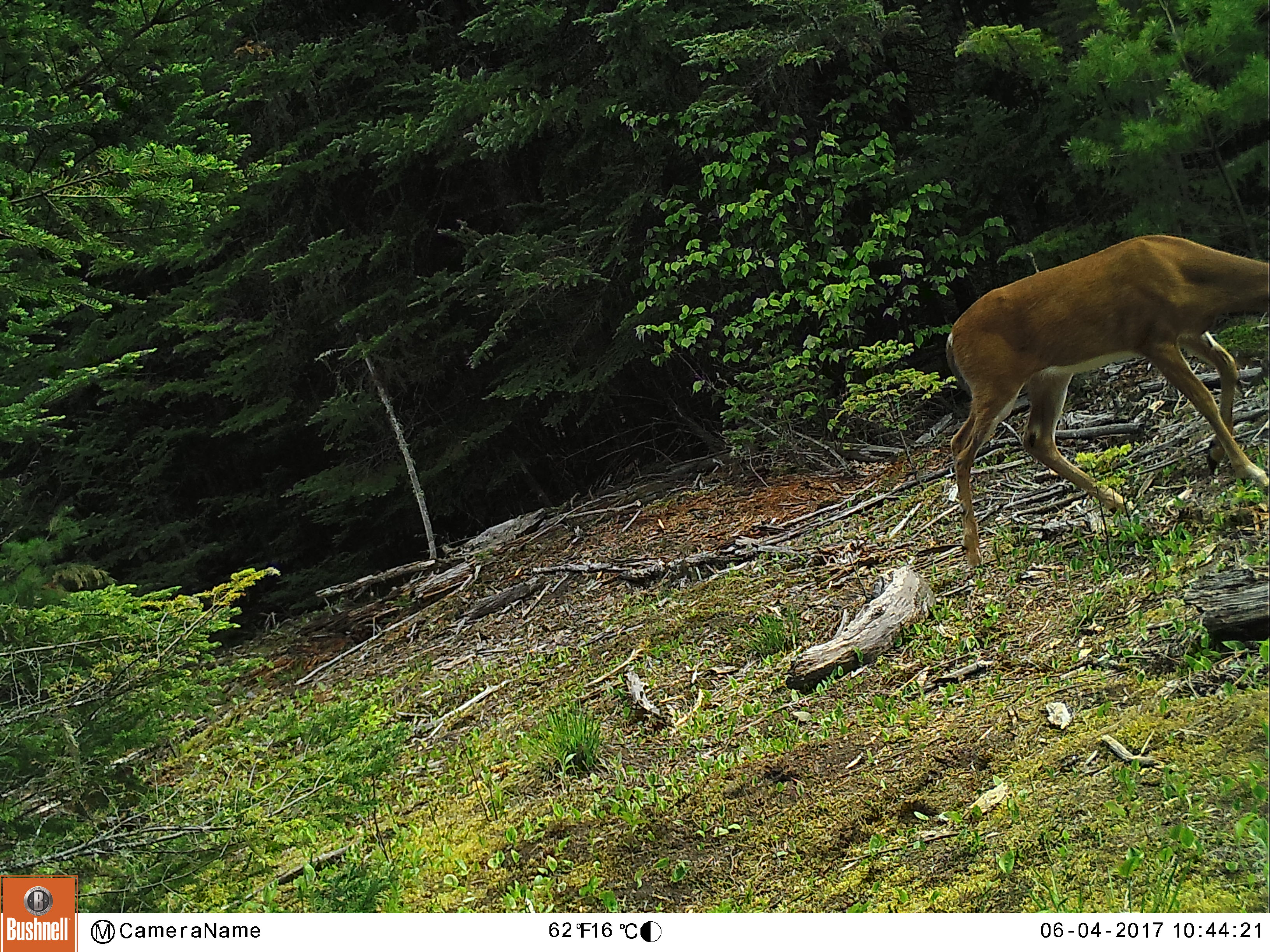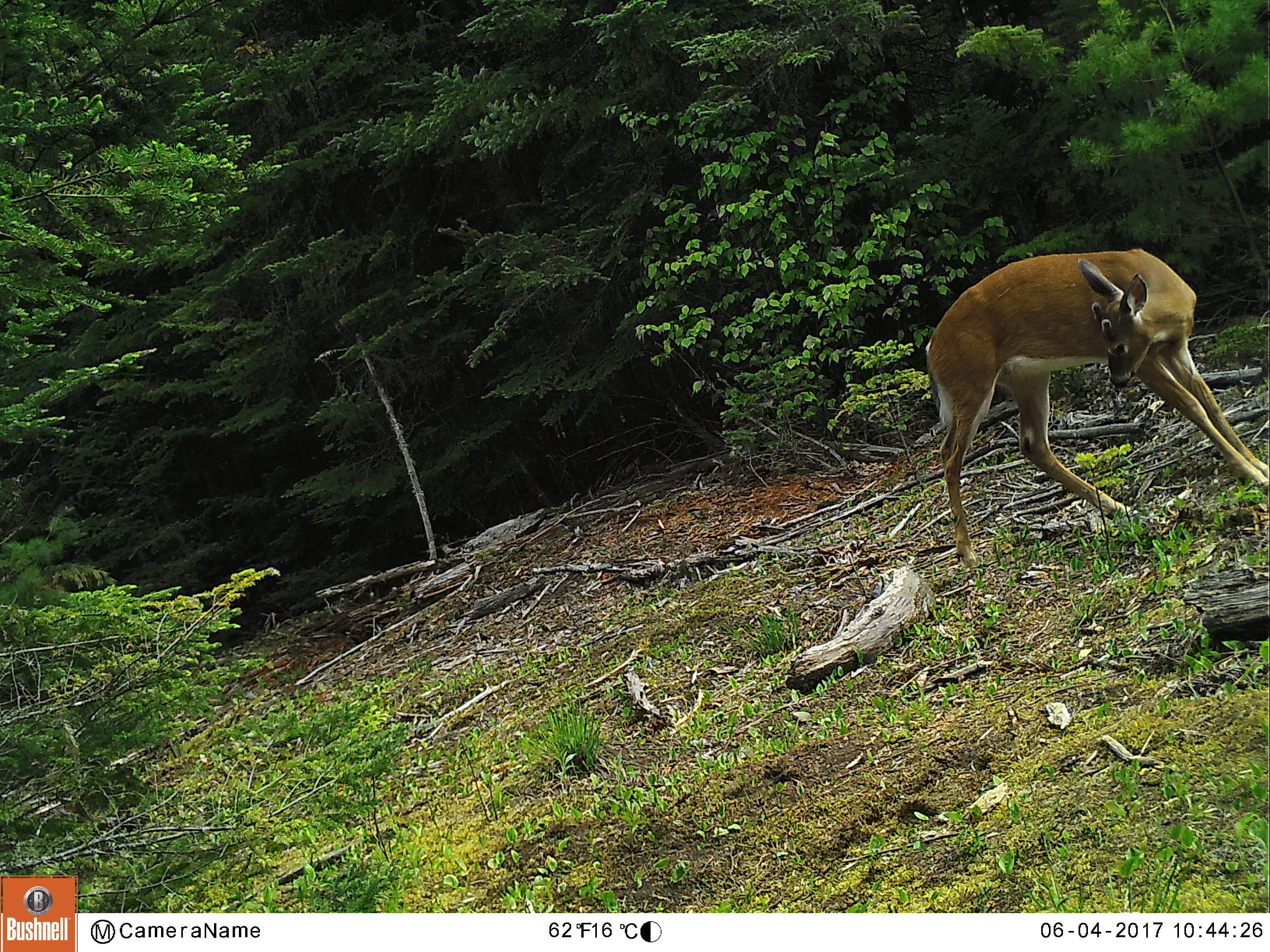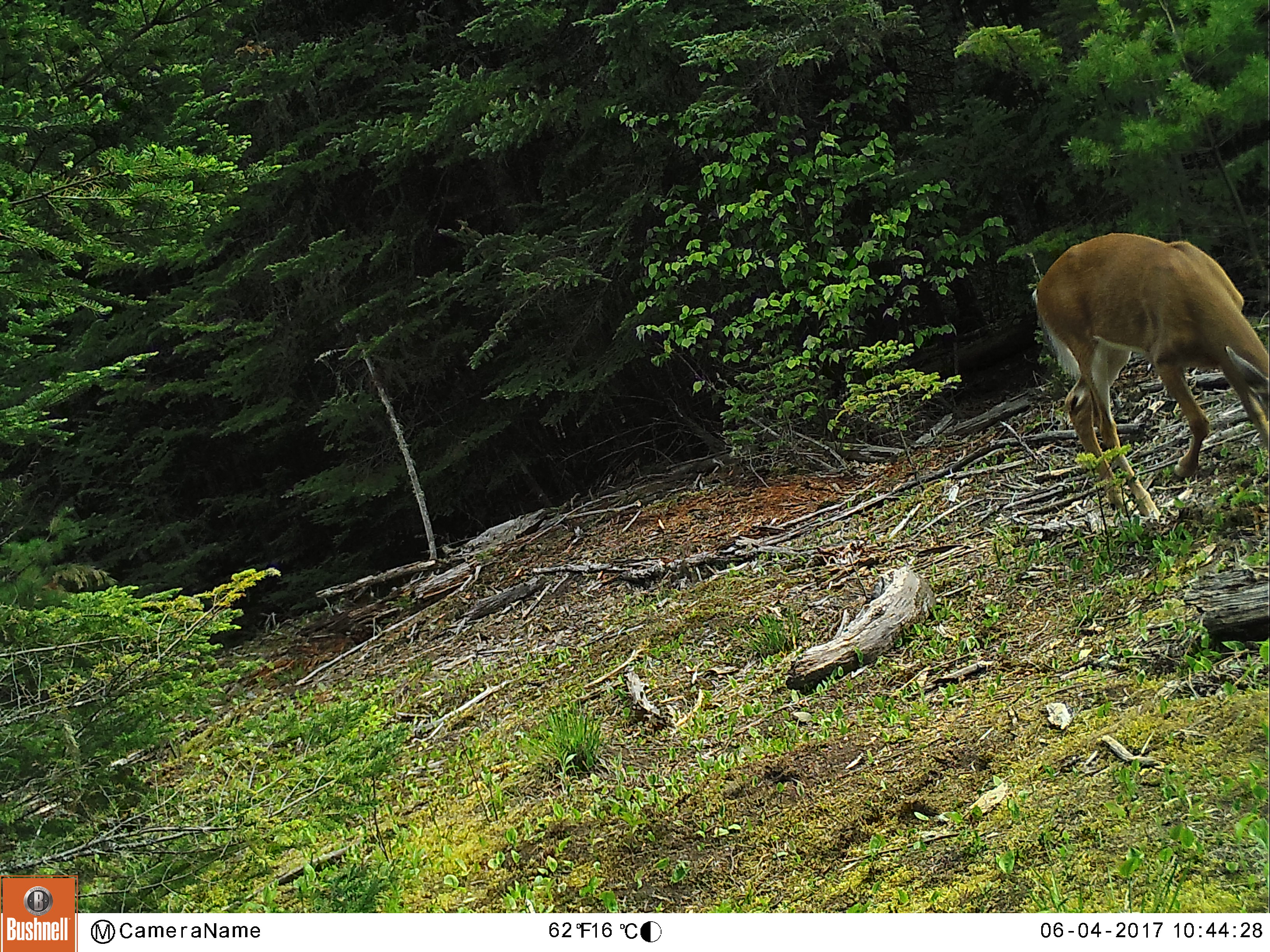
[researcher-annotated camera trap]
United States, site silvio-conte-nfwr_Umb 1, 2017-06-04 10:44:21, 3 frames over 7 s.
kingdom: Animalia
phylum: Chordata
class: Mammalia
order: Artiodactyla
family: Cervidae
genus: Odocoileus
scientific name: Odocoileus virginianus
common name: white-tailed deer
White-tailed deer (Odocoileus virginianus).